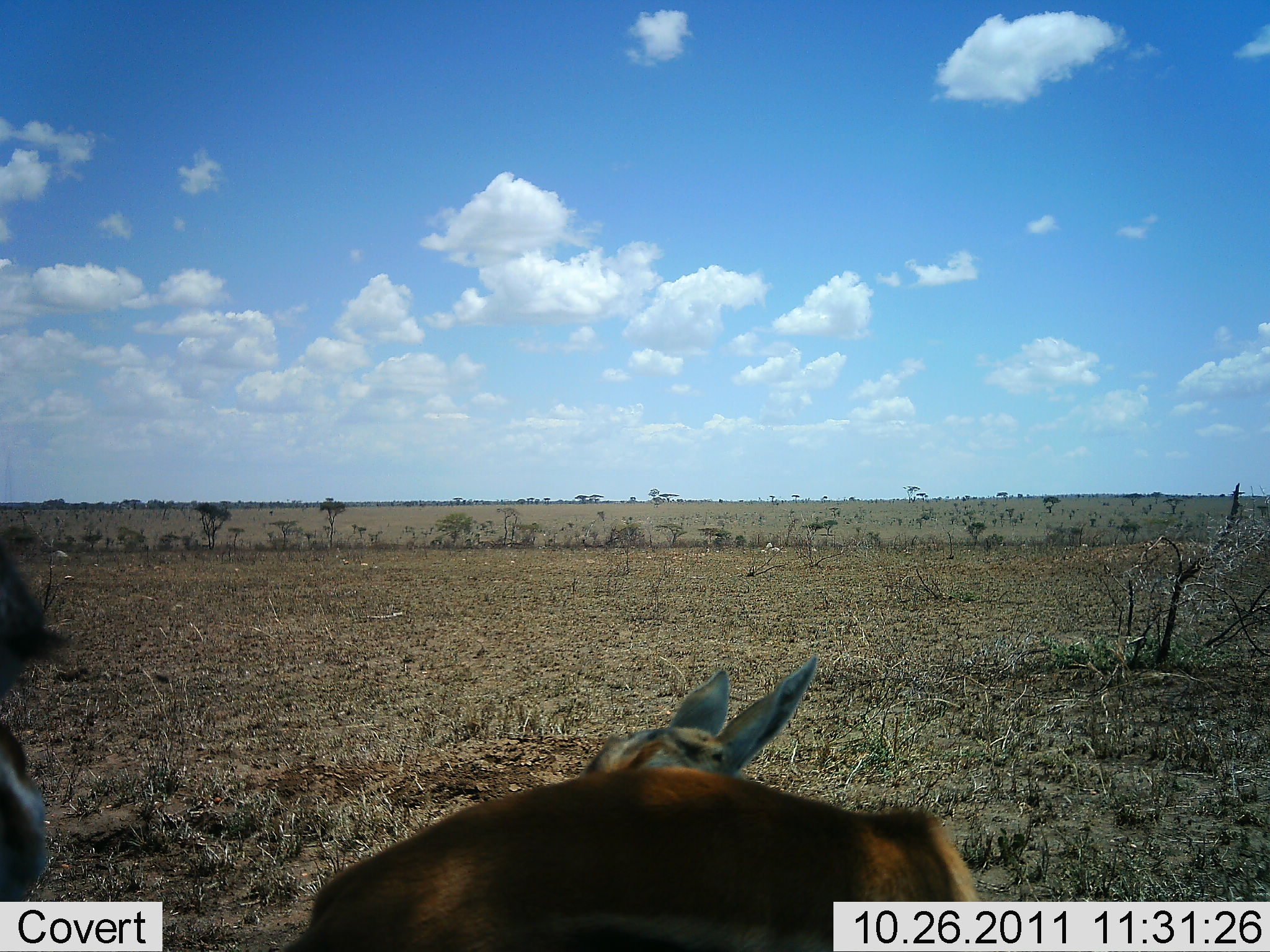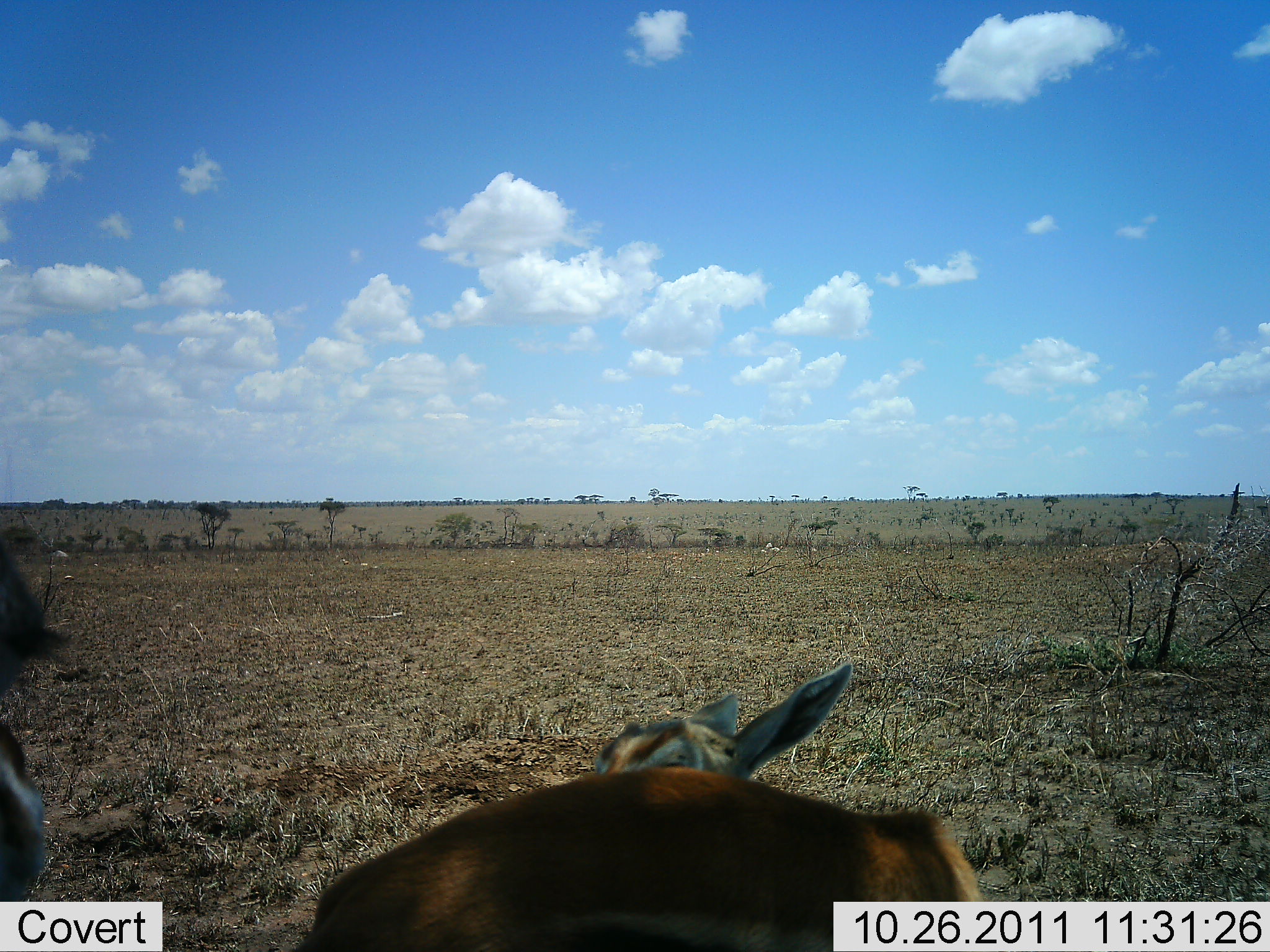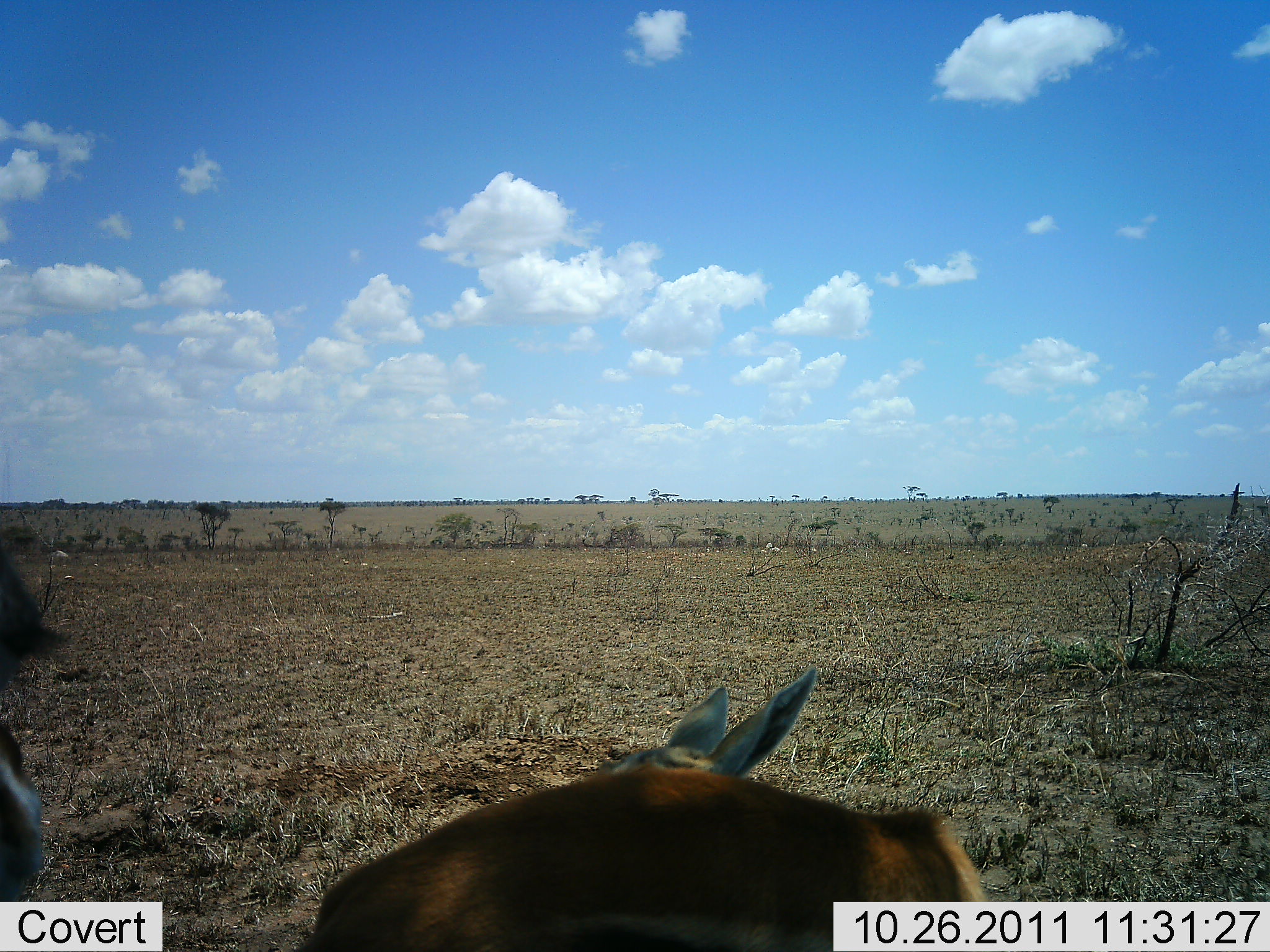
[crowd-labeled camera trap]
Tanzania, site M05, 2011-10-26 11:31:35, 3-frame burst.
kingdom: Animalia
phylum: Chordata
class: Mammalia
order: Artiodactyla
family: Bovidae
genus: Eudorcas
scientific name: Eudorcas thomsonii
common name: thomson's gazelle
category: gazellethomsons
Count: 2.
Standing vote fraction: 57%.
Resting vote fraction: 29%.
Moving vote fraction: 0%.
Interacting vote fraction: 14%.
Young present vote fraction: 29%.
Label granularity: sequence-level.